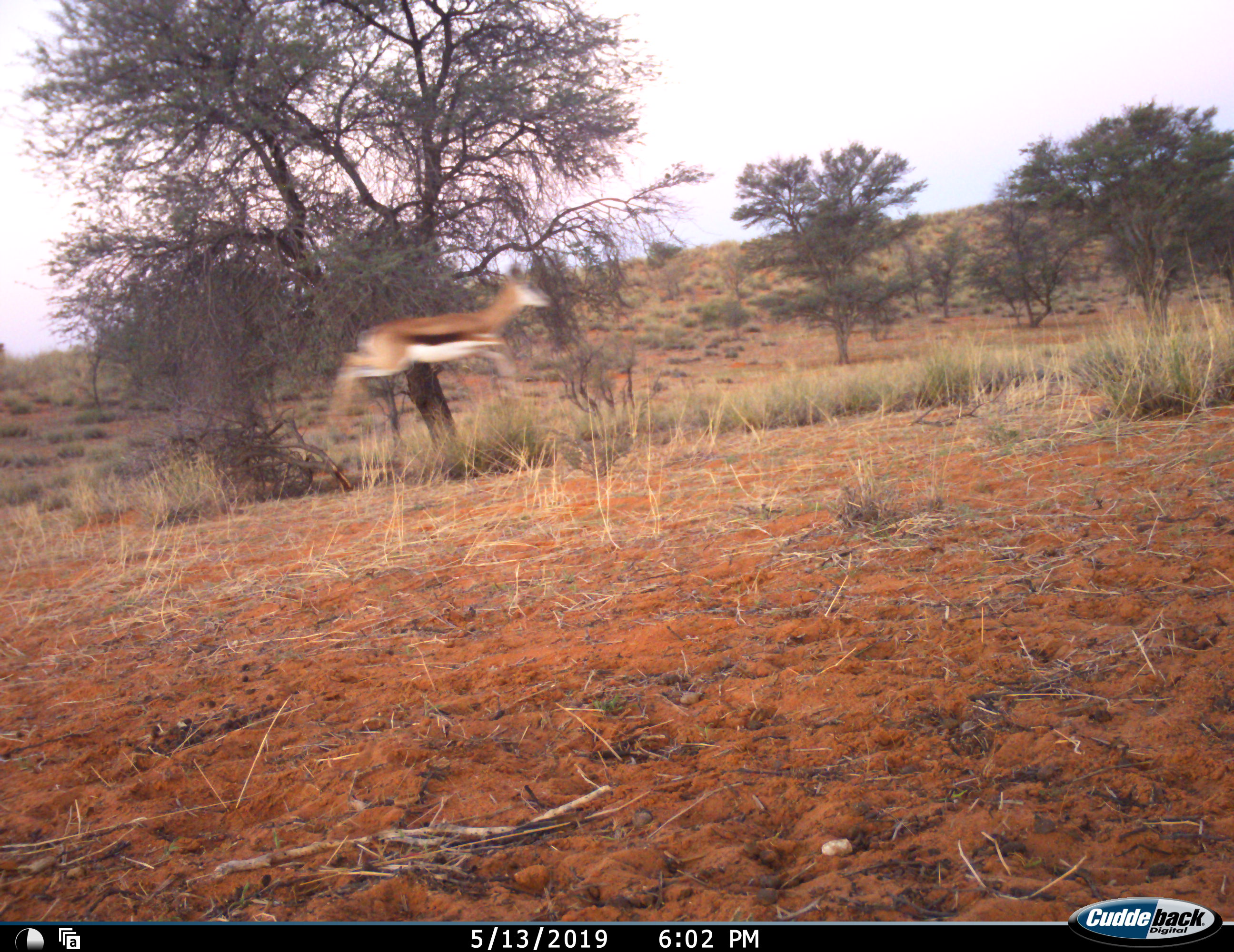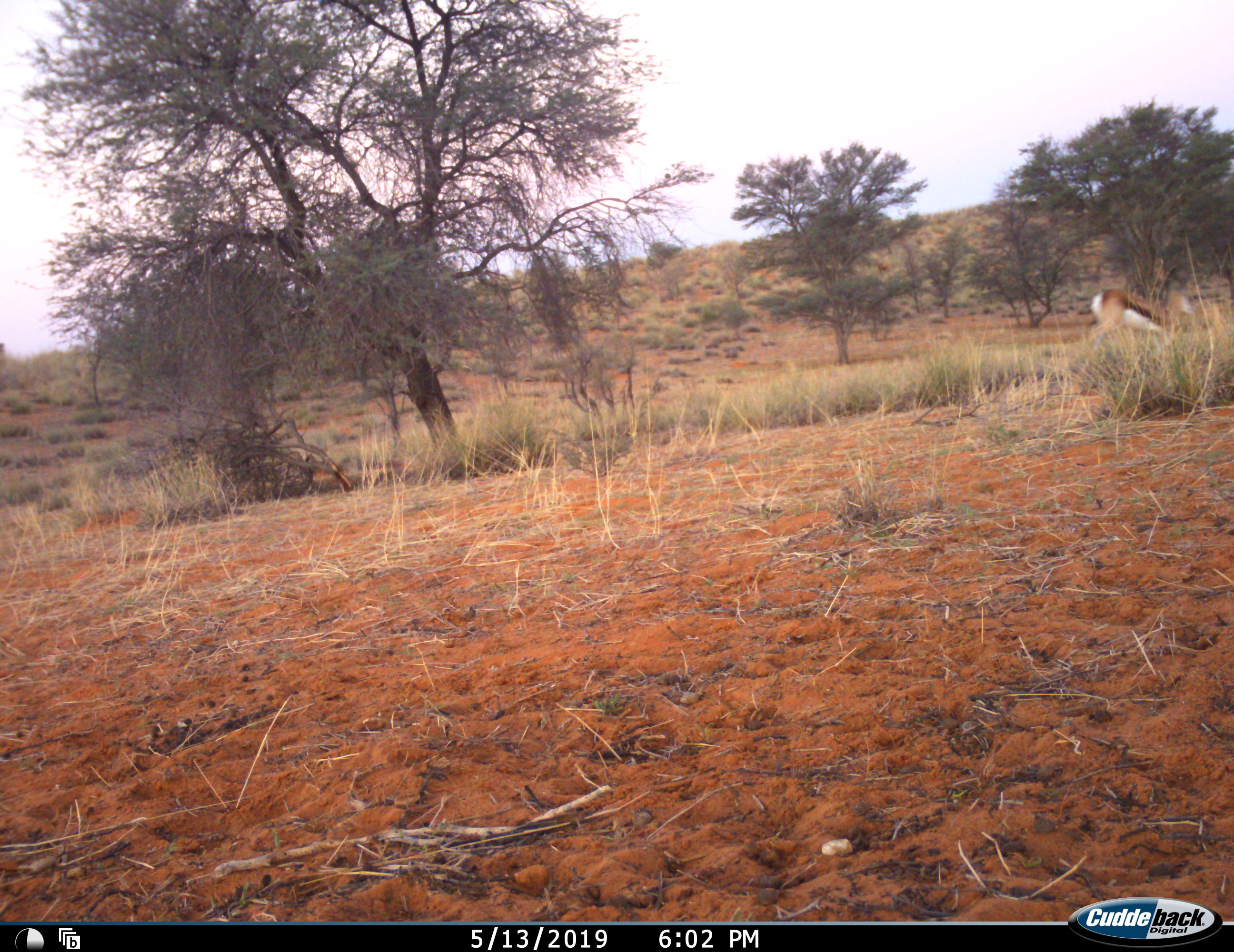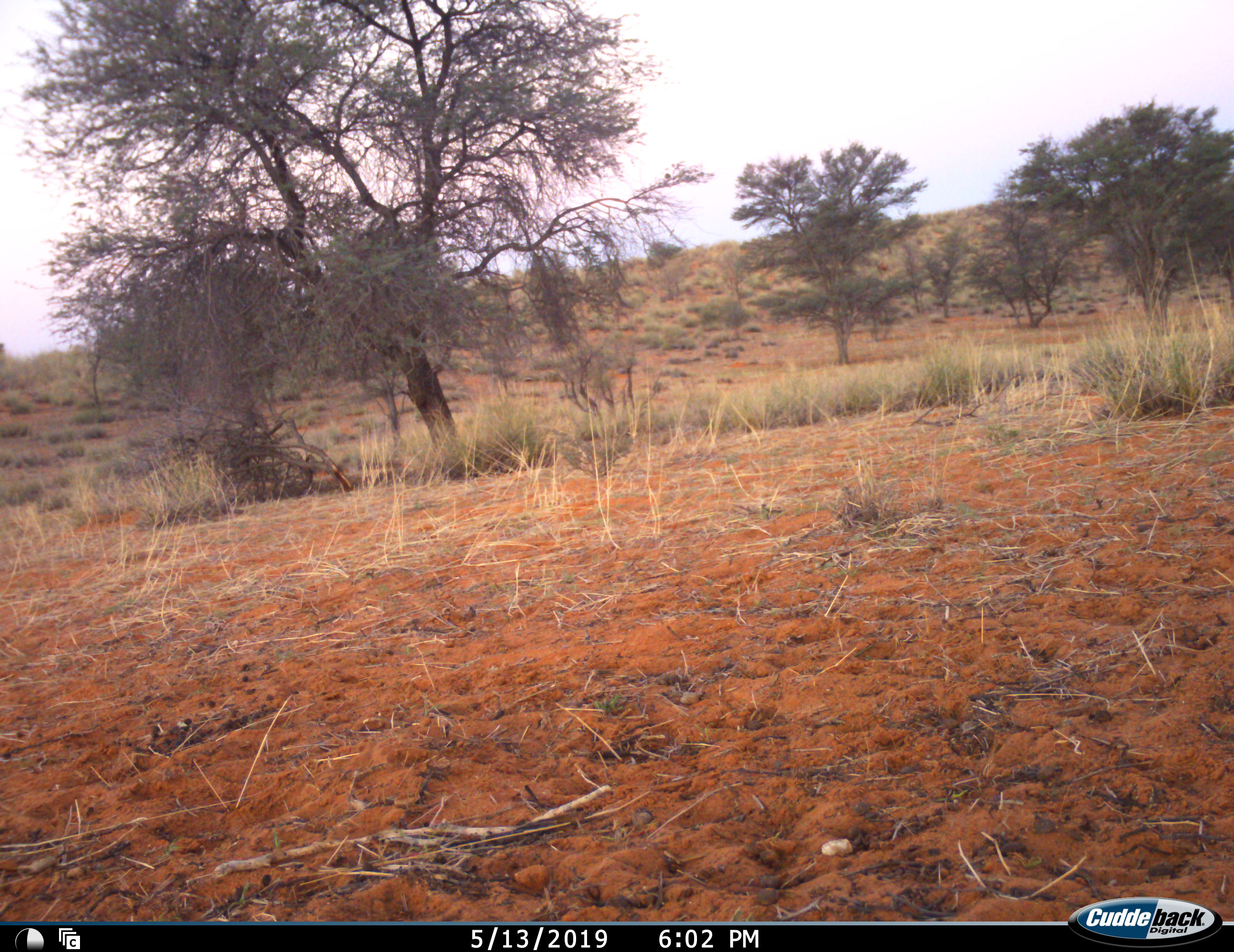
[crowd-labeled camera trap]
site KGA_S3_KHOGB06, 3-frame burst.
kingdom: Animalia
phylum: Chordata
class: Mammalia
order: Artiodactyla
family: Bovidae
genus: Antidorcas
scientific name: Antidorcas marsupialis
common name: springbok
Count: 1.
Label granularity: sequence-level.